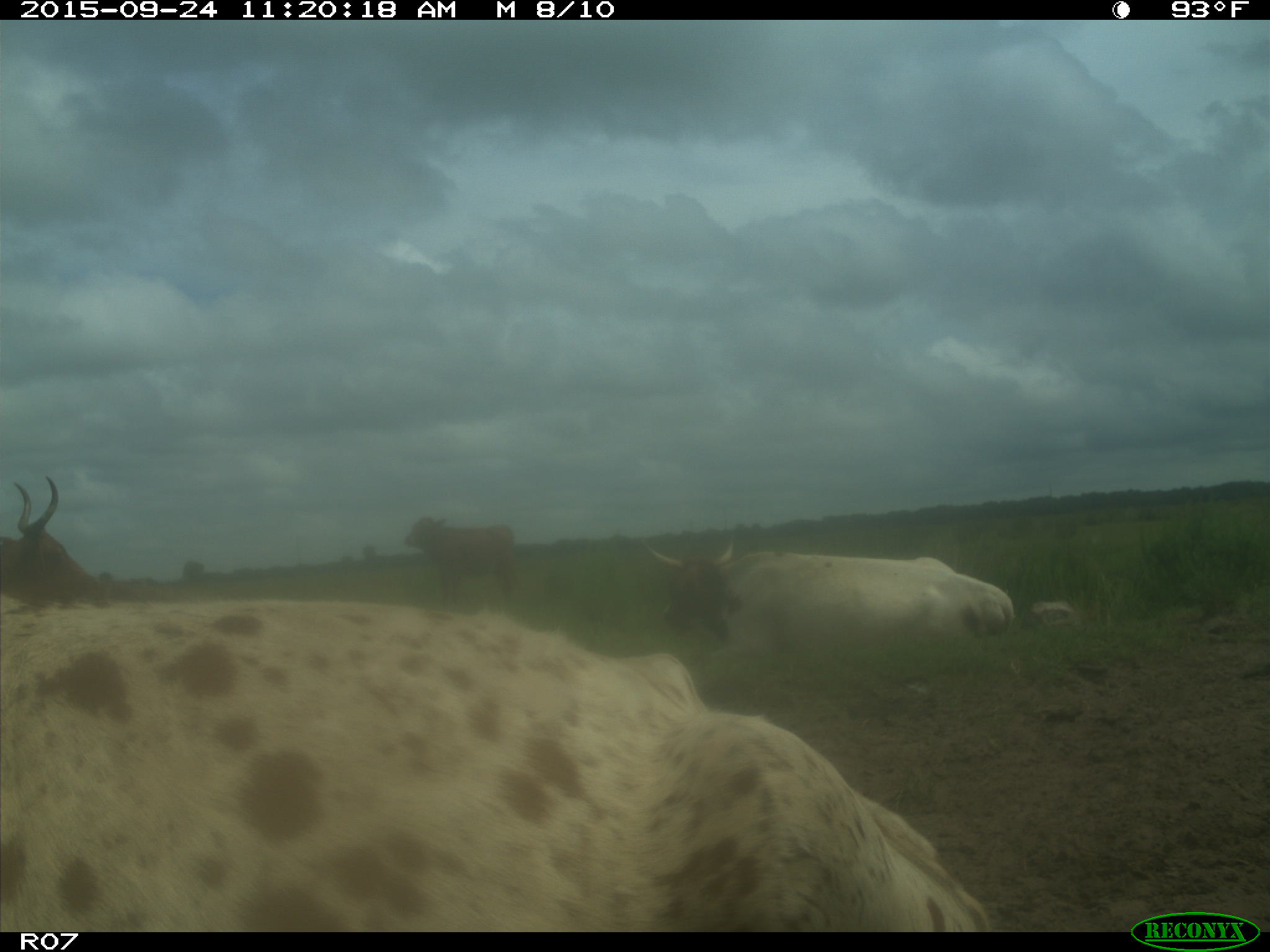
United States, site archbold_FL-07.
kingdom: Animalia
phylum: Chordata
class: Mammalia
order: Artiodactyla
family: Bovidae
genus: Bos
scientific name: Bos taurus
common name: domestic cow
Bos taurus (domestic cow).